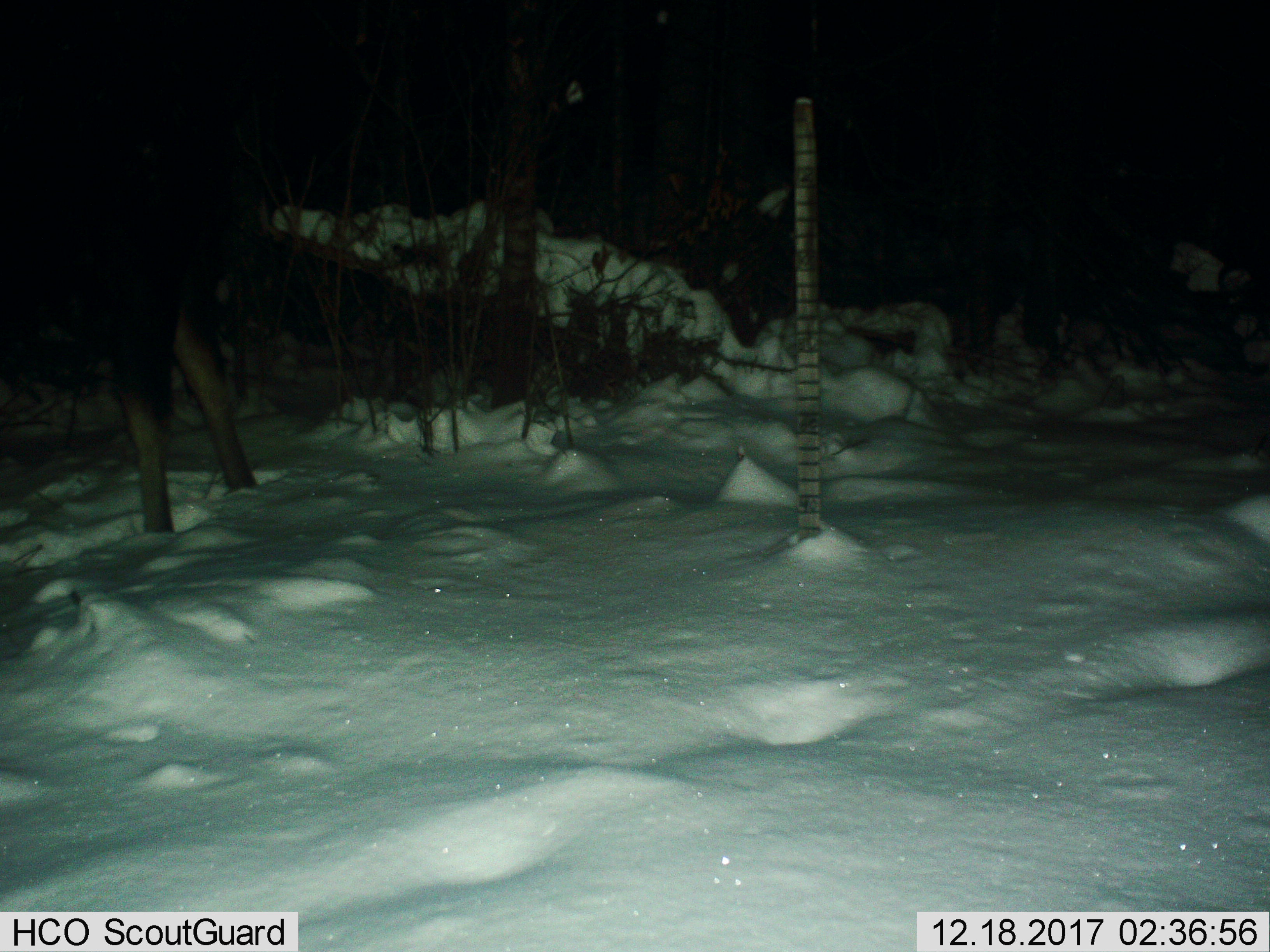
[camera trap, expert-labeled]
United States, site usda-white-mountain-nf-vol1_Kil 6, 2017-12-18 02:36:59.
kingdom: Animalia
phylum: Chordata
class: Mammalia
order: Artiodactyla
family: Cervidae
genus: Alces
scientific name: Alces alces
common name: moose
Moose (Alces alces).